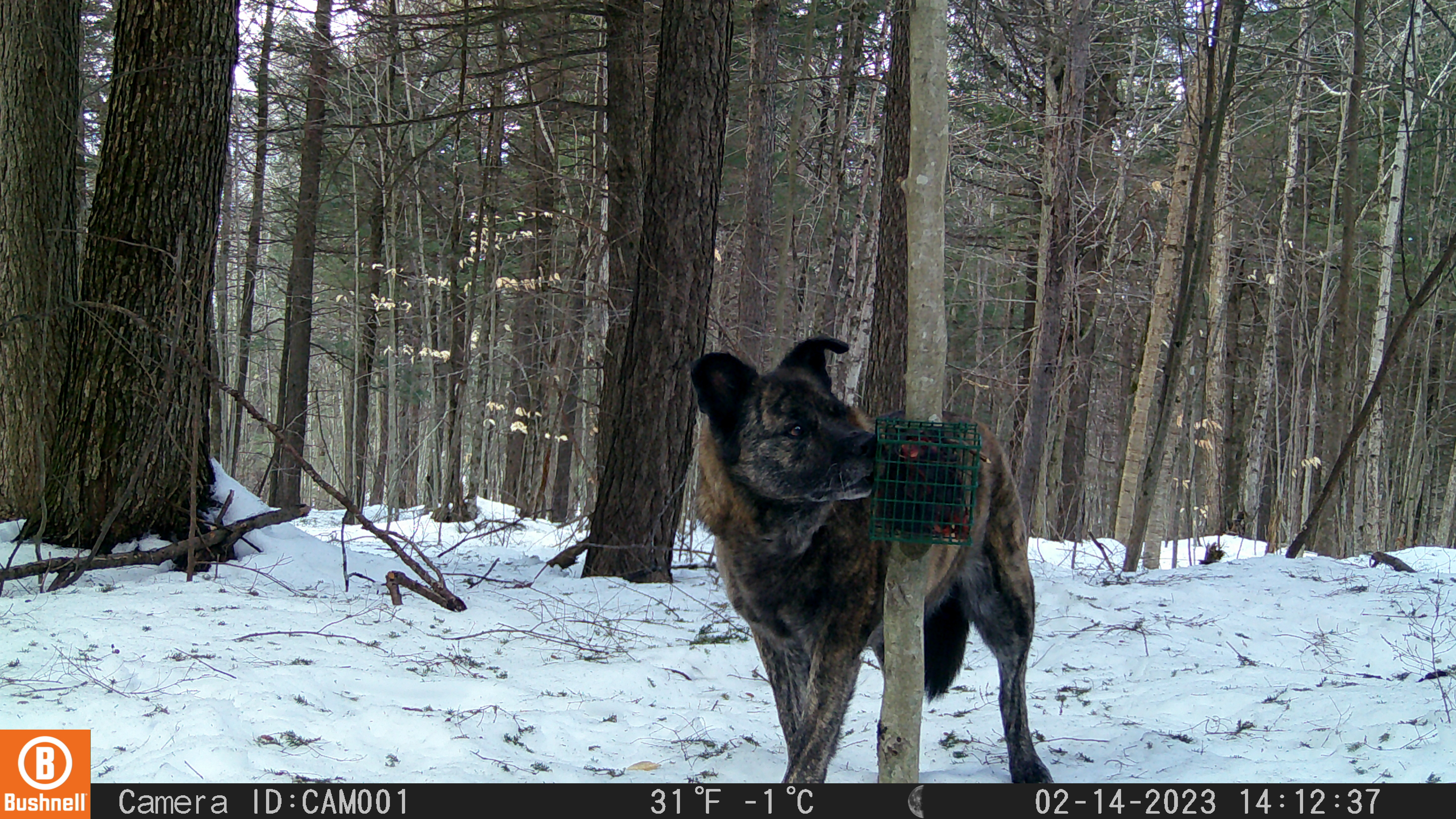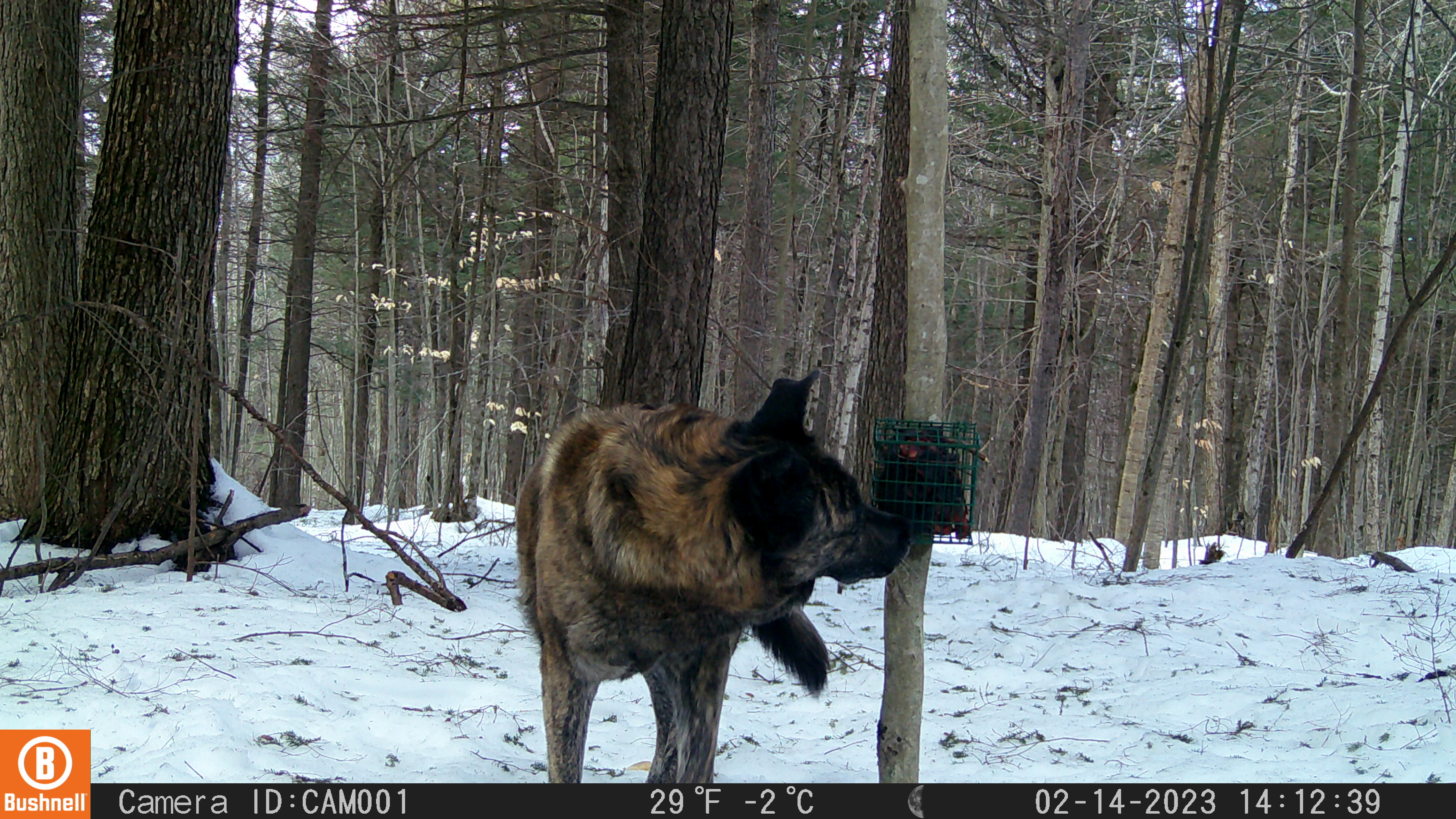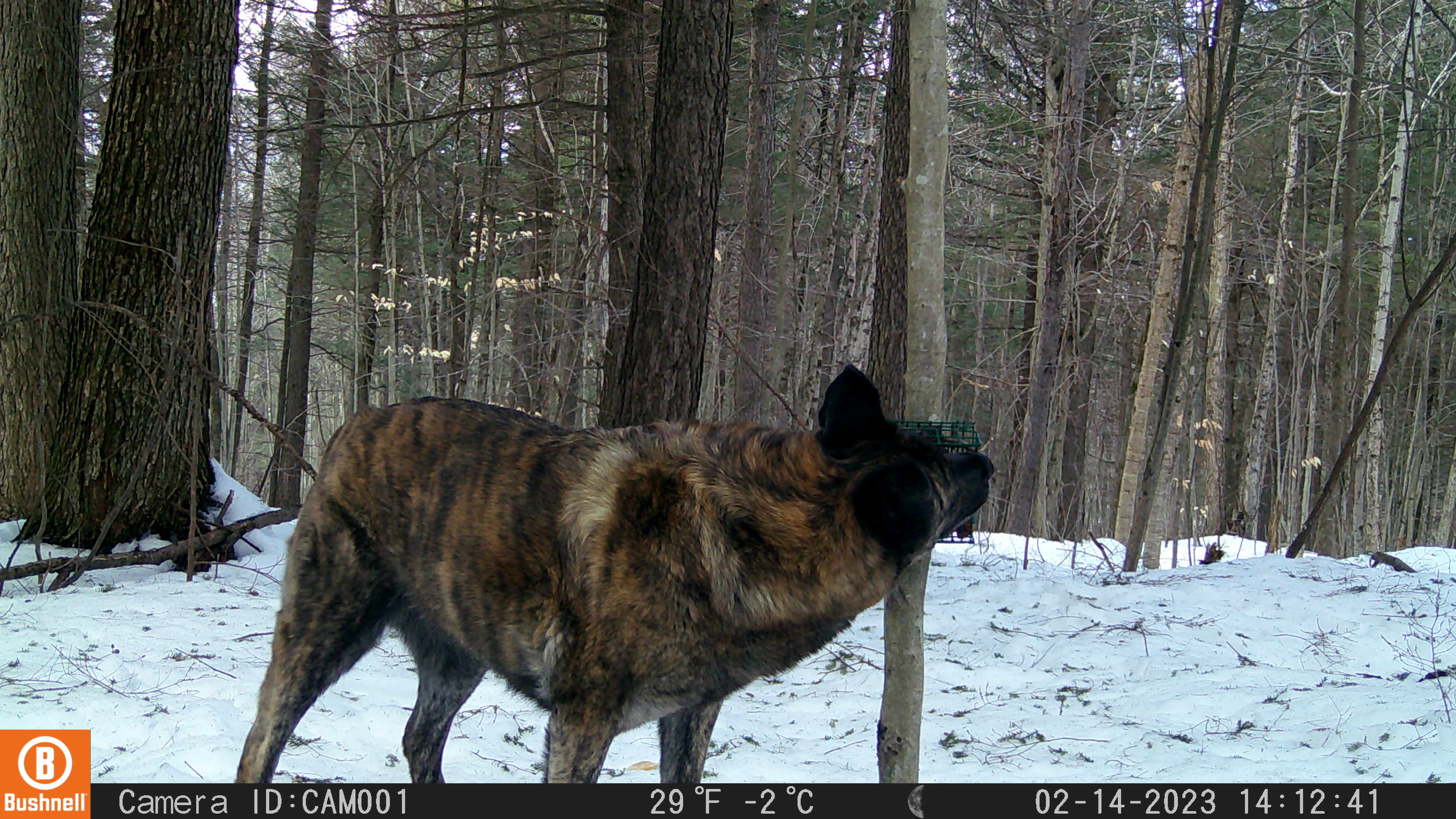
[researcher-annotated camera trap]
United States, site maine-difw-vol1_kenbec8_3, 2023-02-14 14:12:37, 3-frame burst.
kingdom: Animalia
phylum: Chordata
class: Mammalia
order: Carnivora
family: Canidae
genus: Canis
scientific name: Canis familiaris familiaris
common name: domestic dog